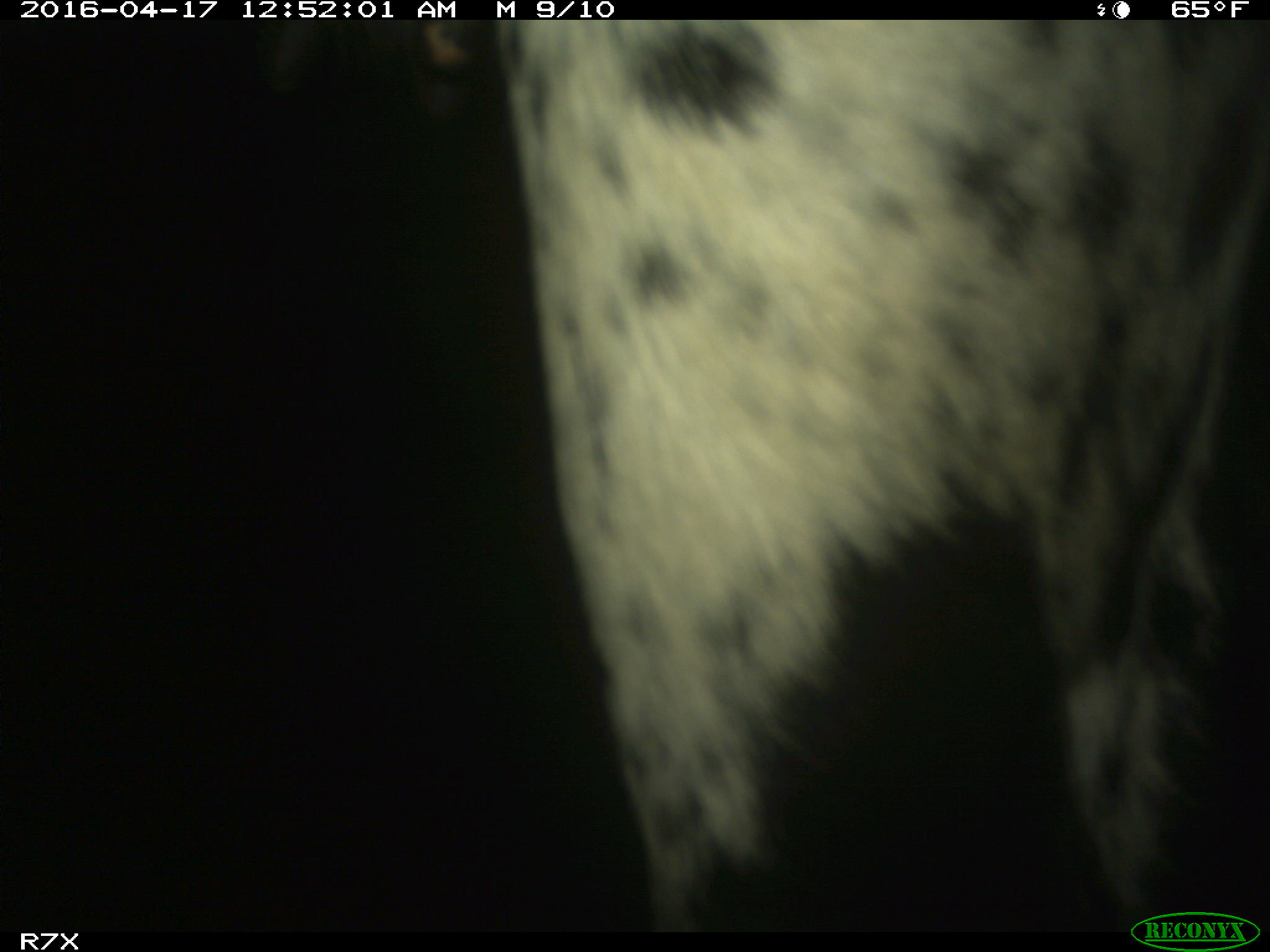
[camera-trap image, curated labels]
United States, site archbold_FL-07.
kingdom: Animalia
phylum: Chordata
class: Mammalia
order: Artiodactyla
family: Bovidae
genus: Bos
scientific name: Bos taurus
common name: domestic cow